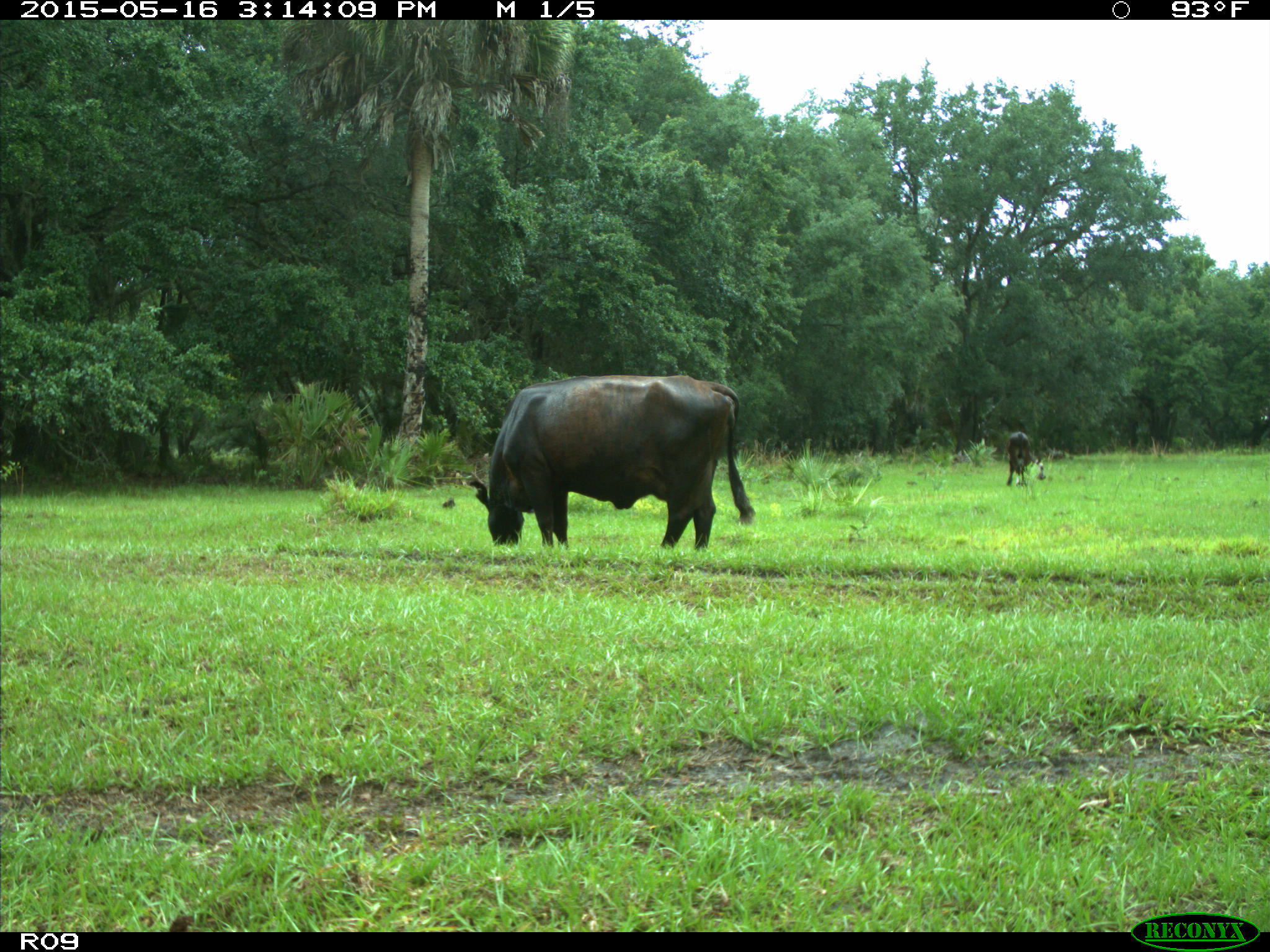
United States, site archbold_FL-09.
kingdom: Animalia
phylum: Chordata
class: Mammalia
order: Artiodactyla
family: Bovidae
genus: Bos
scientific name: Bos taurus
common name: domestic cow